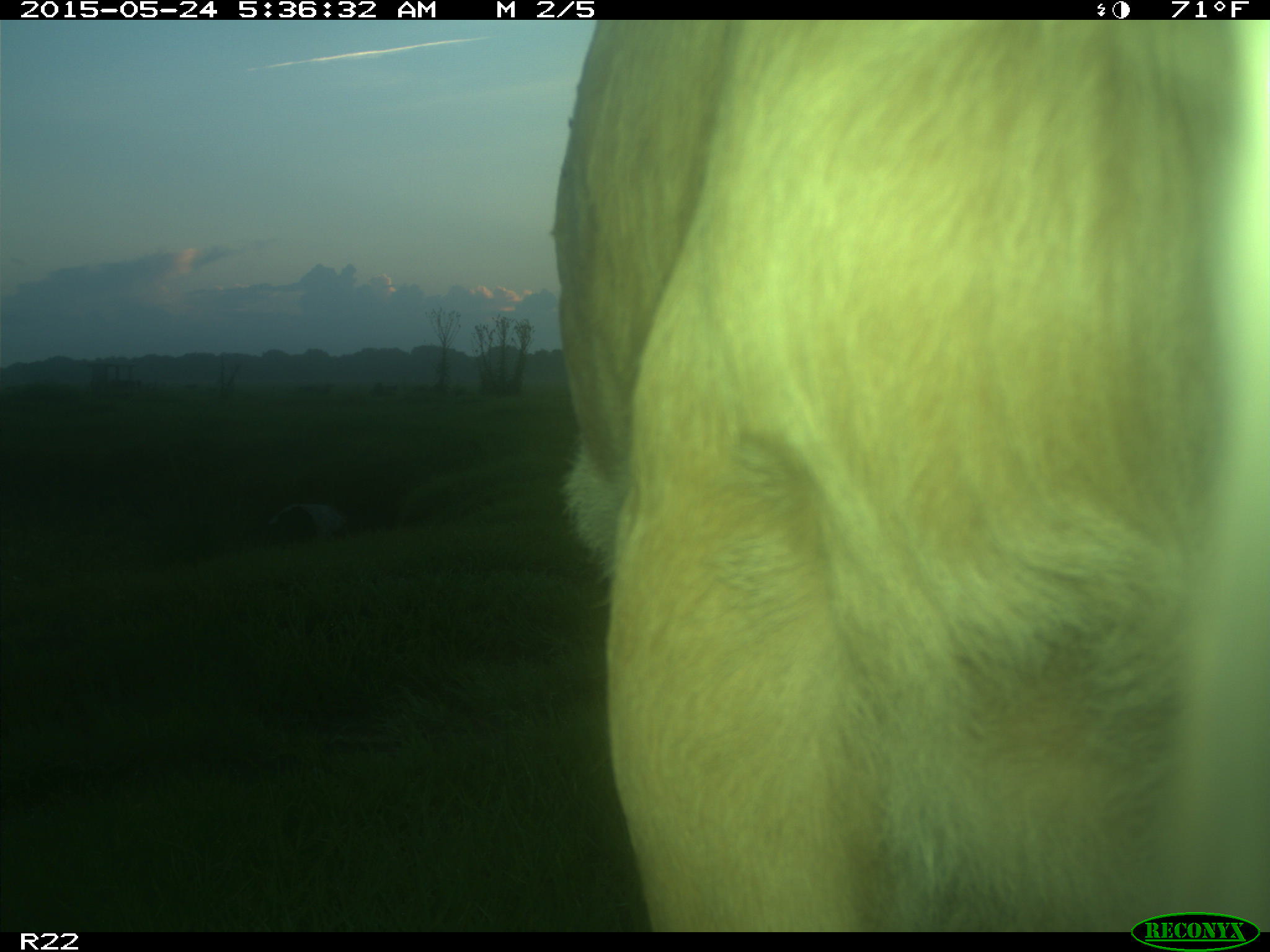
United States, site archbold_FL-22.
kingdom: Animalia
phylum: Chordata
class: Mammalia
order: Artiodactyla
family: Bovidae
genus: Bos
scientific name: Bos taurus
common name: domestic cow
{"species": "Bos taurus (domestic cow)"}